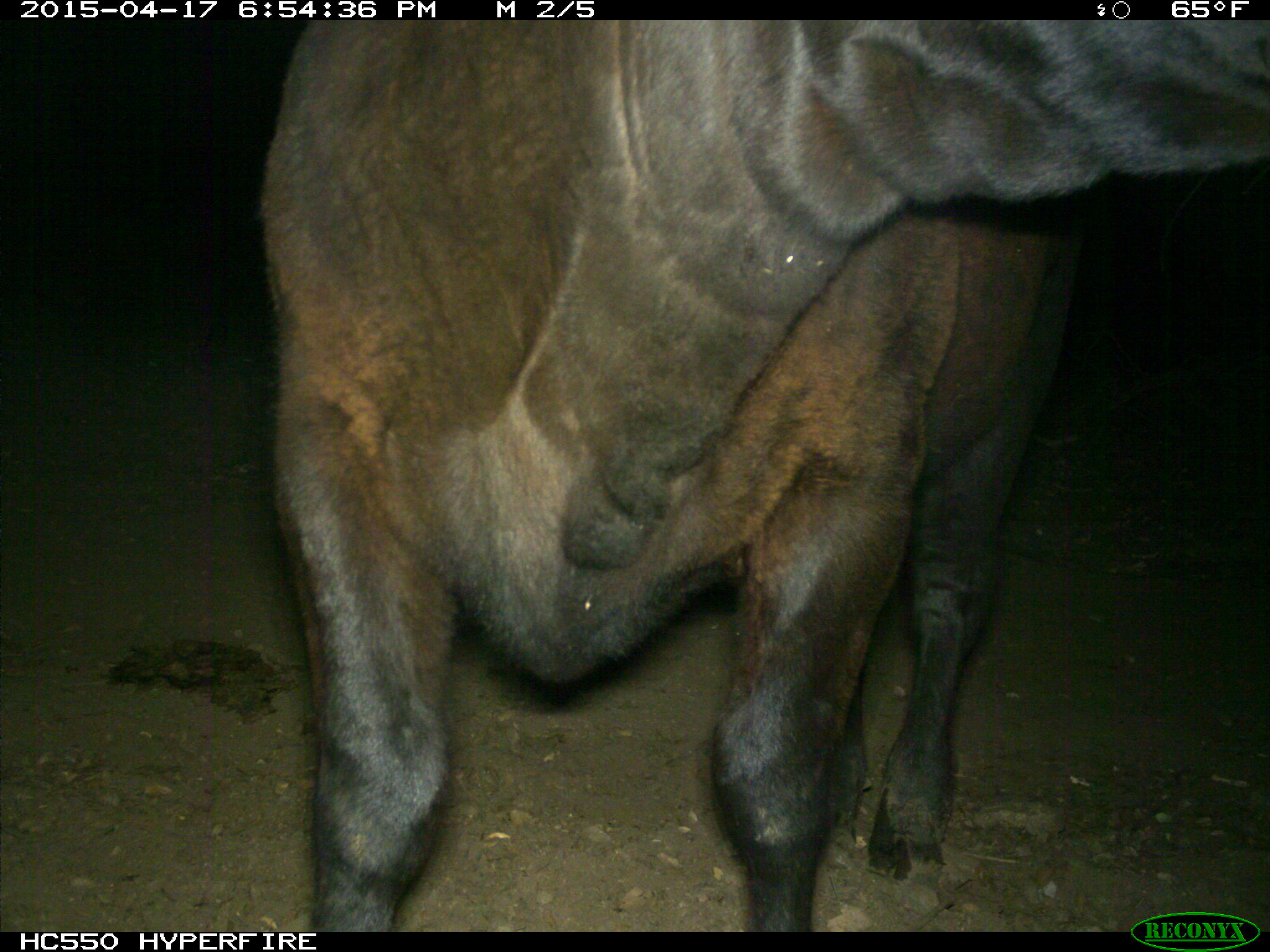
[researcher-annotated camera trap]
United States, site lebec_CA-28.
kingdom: Animalia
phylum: Chordata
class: Mammalia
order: Artiodactyla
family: Bovidae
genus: Bos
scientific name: Bos taurus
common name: domestic cow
Bos taurus (domestic cow).